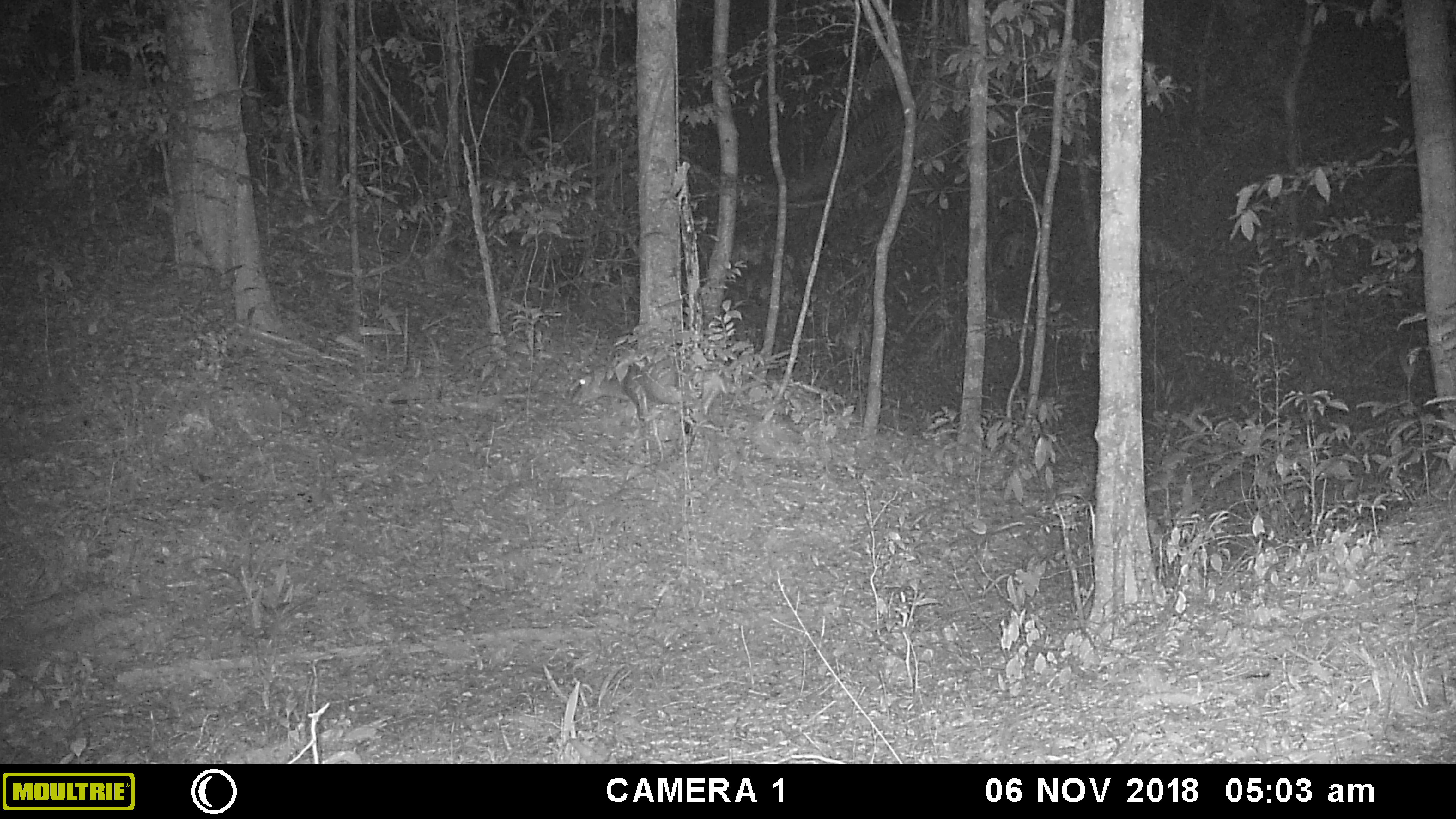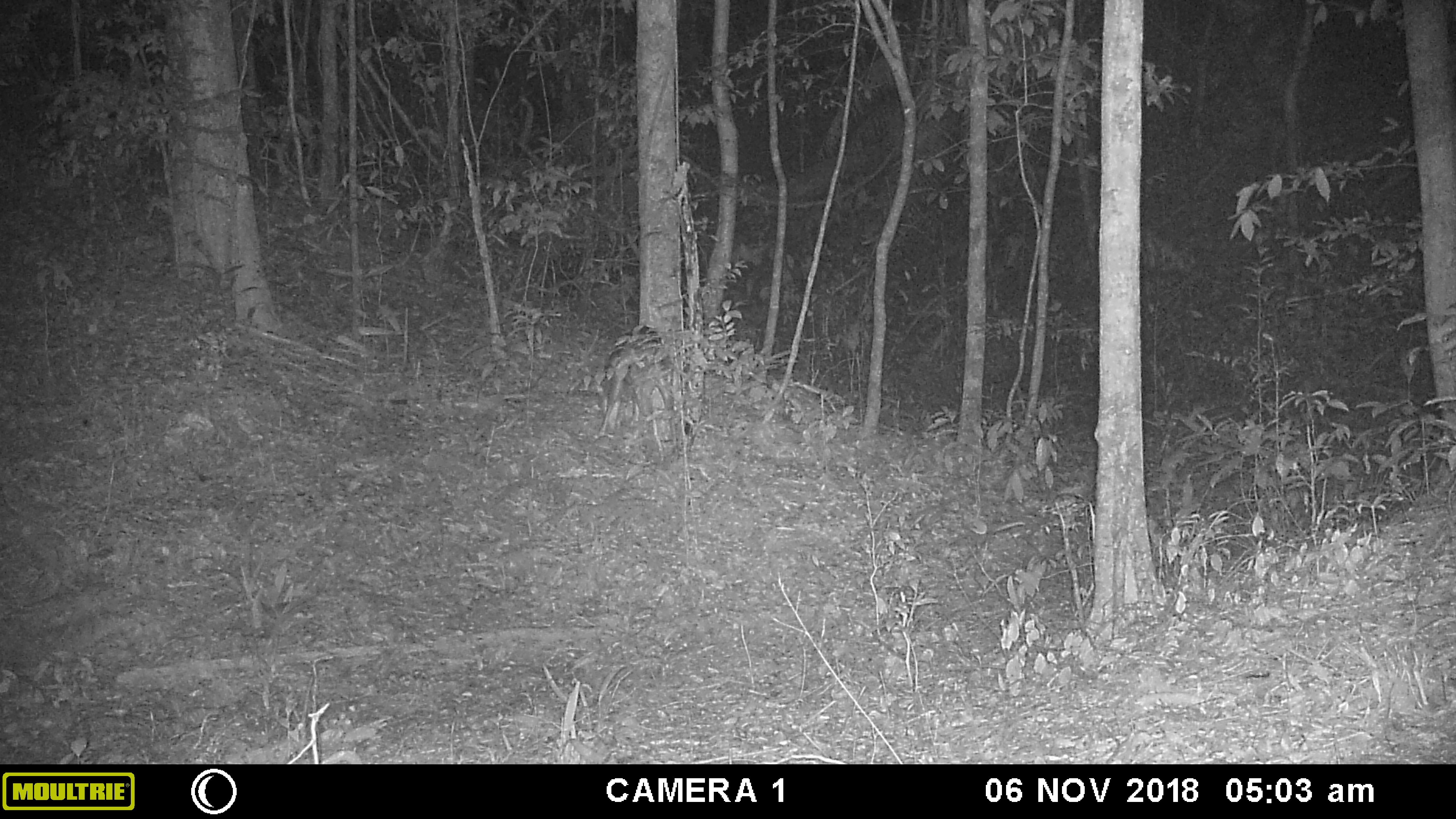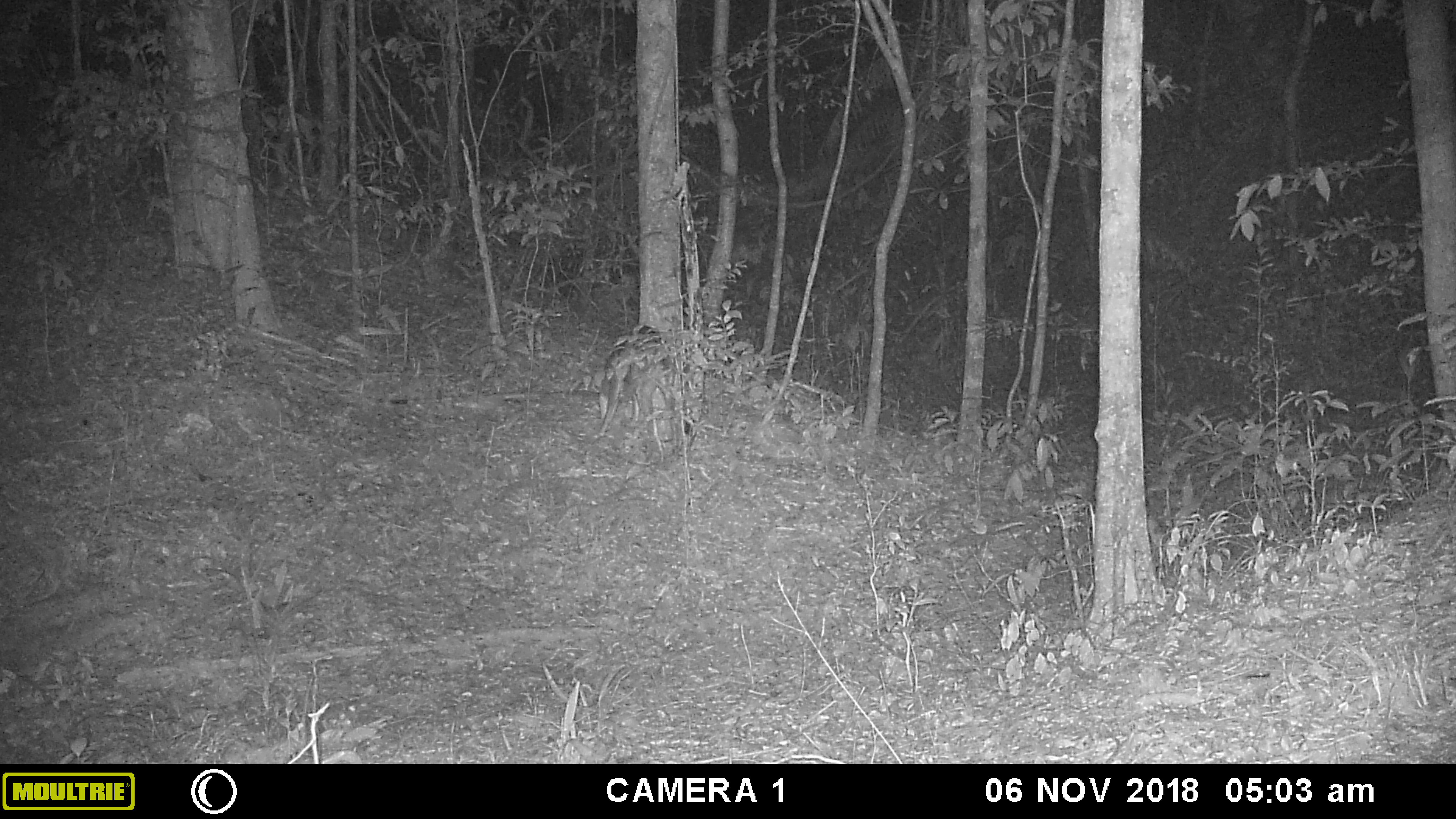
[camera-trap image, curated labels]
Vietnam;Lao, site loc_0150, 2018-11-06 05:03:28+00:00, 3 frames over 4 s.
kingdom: Animalia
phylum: Chordata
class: Mammalia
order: Artiodactyla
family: Cervidae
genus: Muntiacus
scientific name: Muntiacus vuquangensis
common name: large-antlered muntjac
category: large antlered muntjac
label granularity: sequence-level